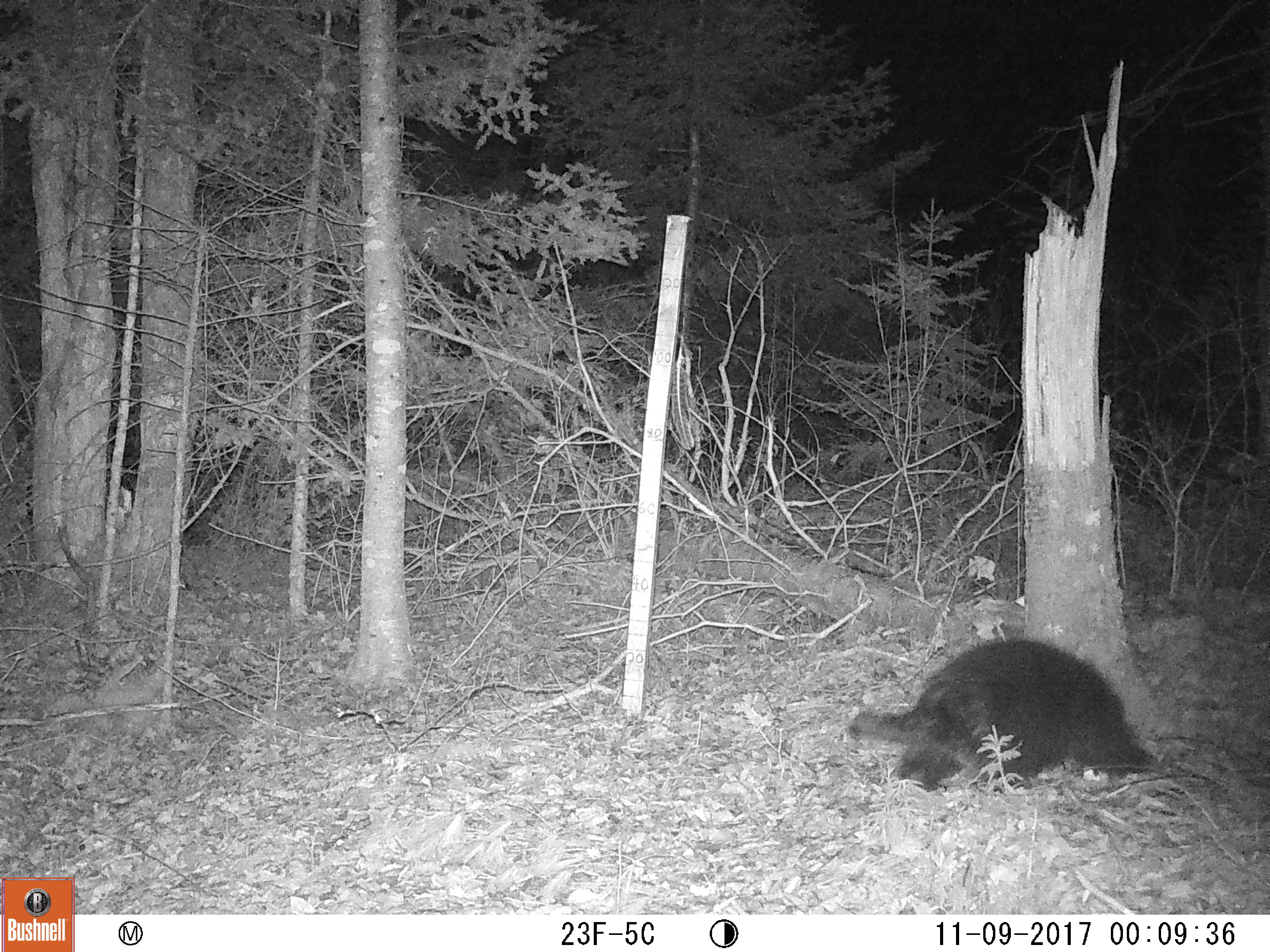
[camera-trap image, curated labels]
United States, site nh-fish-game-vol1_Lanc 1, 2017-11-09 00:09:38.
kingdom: Animalia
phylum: Chordata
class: Mammalia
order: Rodentia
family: Erethizontidae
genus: Erethizon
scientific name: Erethizon dorsatum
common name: porcupine